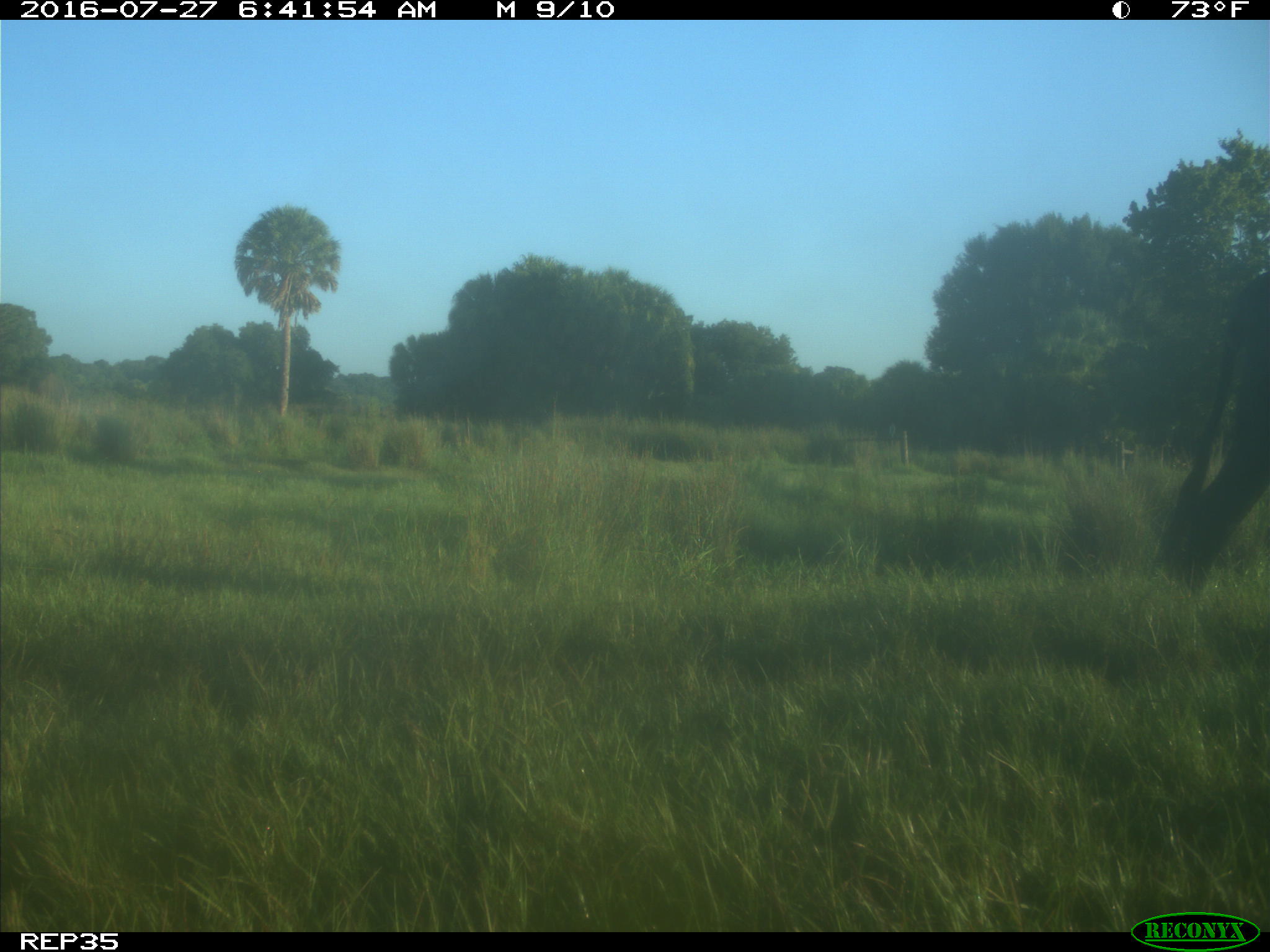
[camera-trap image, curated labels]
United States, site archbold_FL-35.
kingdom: Animalia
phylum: Chordata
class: Mammalia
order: Artiodactyla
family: Bovidae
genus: Bos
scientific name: Bos taurus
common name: domestic cow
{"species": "Bos taurus (domestic cow)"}